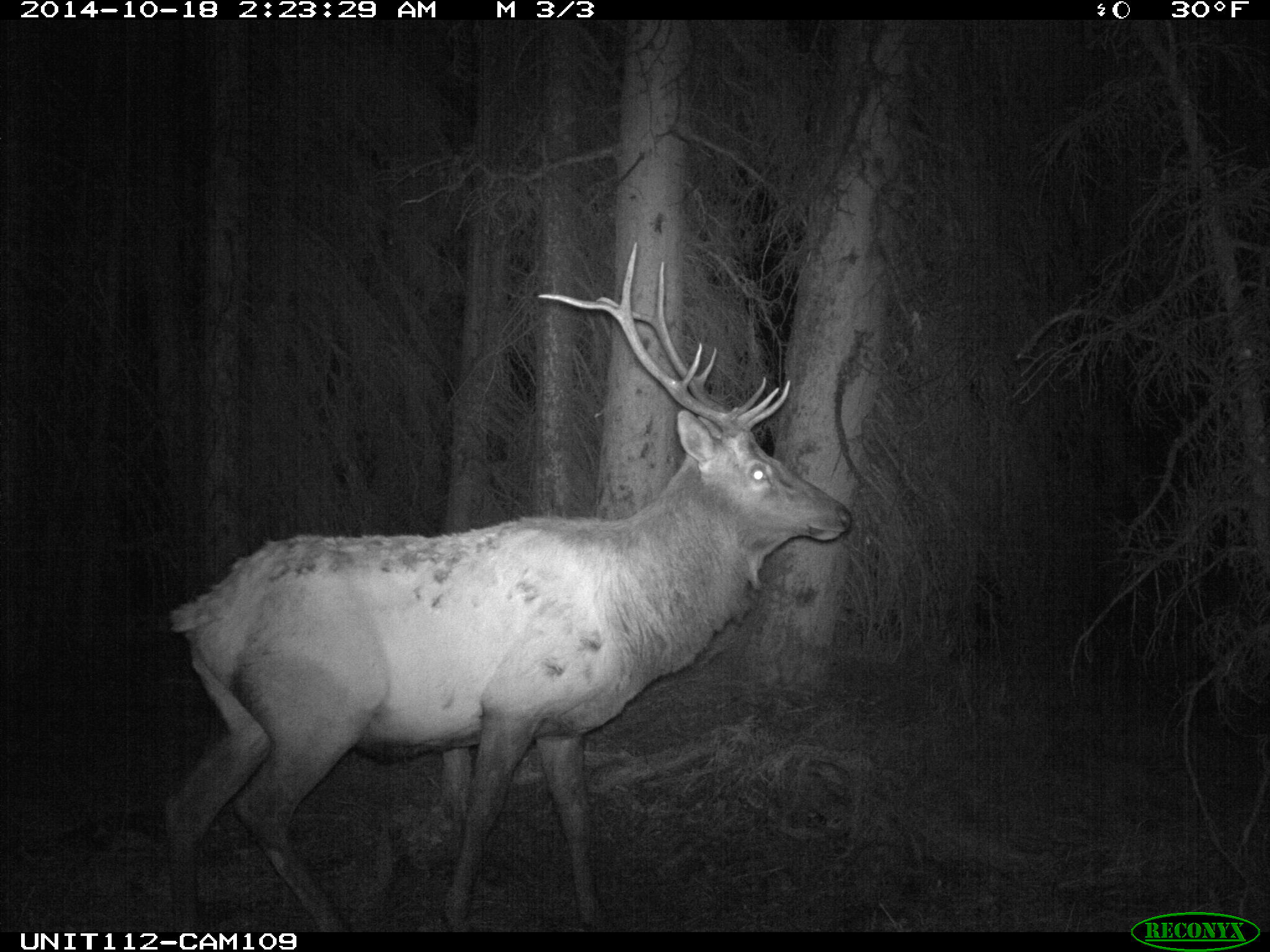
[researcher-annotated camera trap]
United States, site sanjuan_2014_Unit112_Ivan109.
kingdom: Animalia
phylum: Chordata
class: Mammalia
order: Artiodactyla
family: Cervidae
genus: Cervus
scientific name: Cervus elaphus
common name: red deer